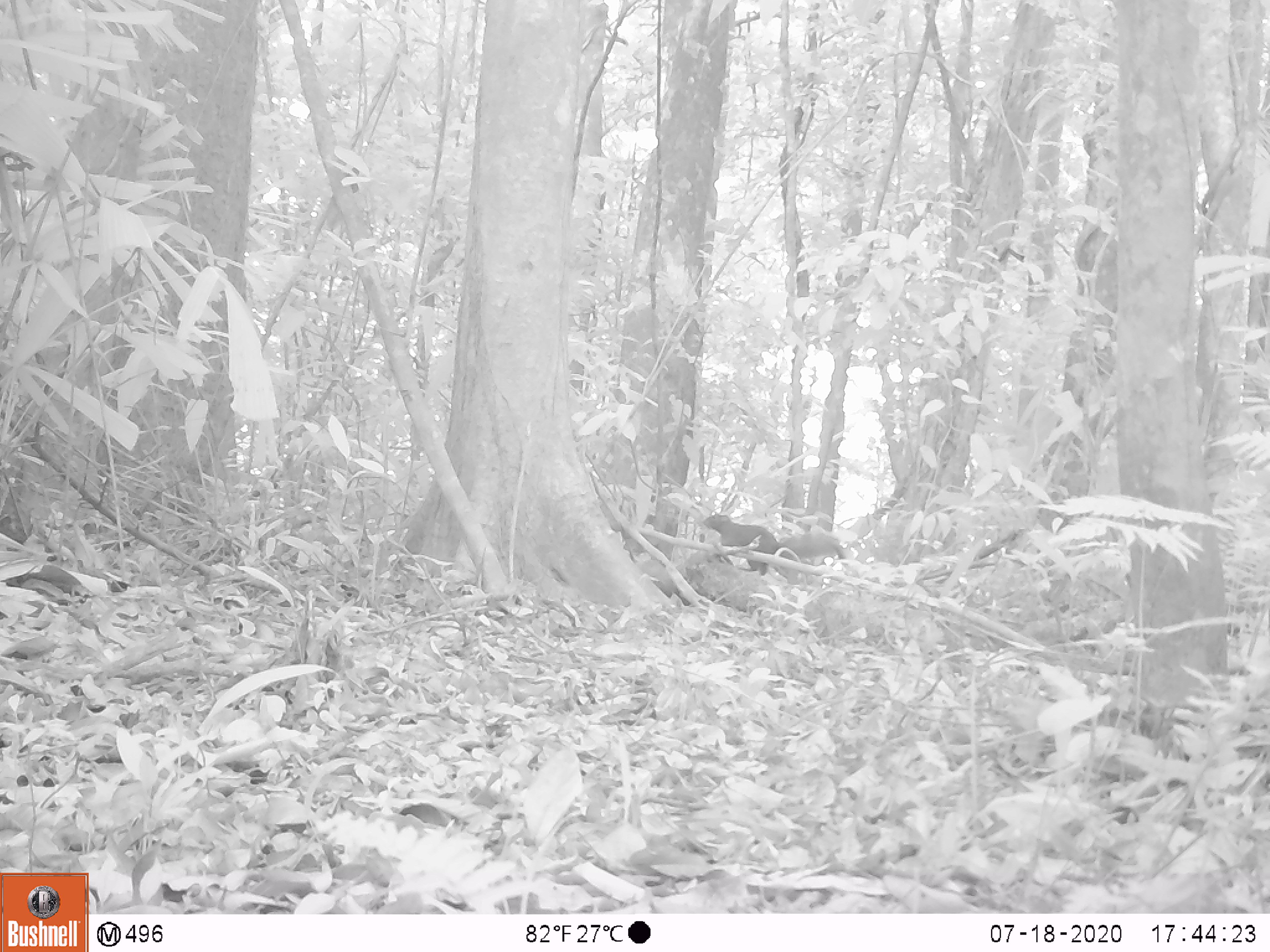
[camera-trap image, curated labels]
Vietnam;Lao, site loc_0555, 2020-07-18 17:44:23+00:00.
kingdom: Animalia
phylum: Chordata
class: Mammalia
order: Rodentia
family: Sciuridae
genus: Callosciurus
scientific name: Callosciurus erythraeus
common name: pallas's squirrel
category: pallass squirrel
Pallass squirrel (pallas's squirrel) (Callosciurus erythraeus). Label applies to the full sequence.